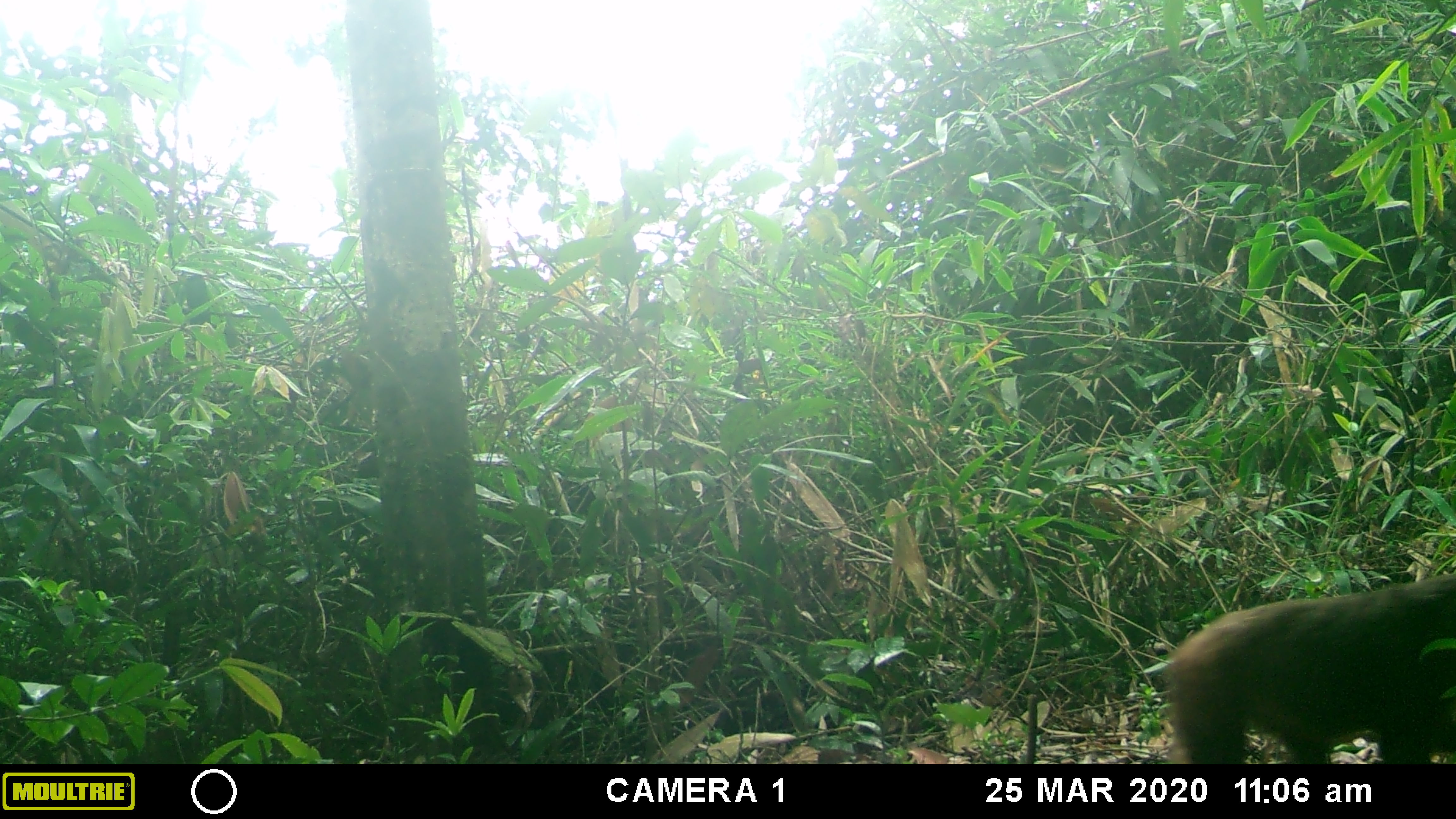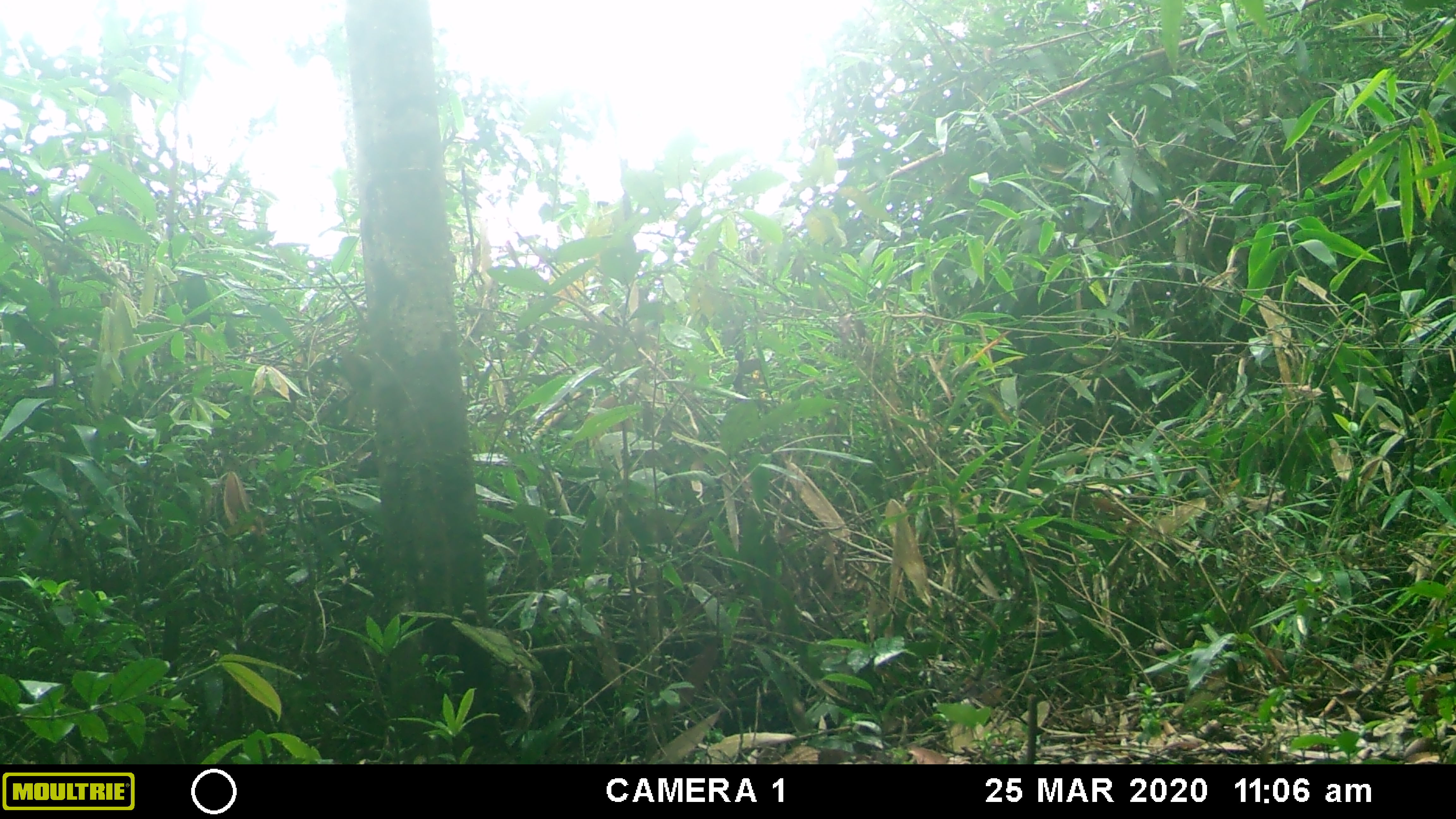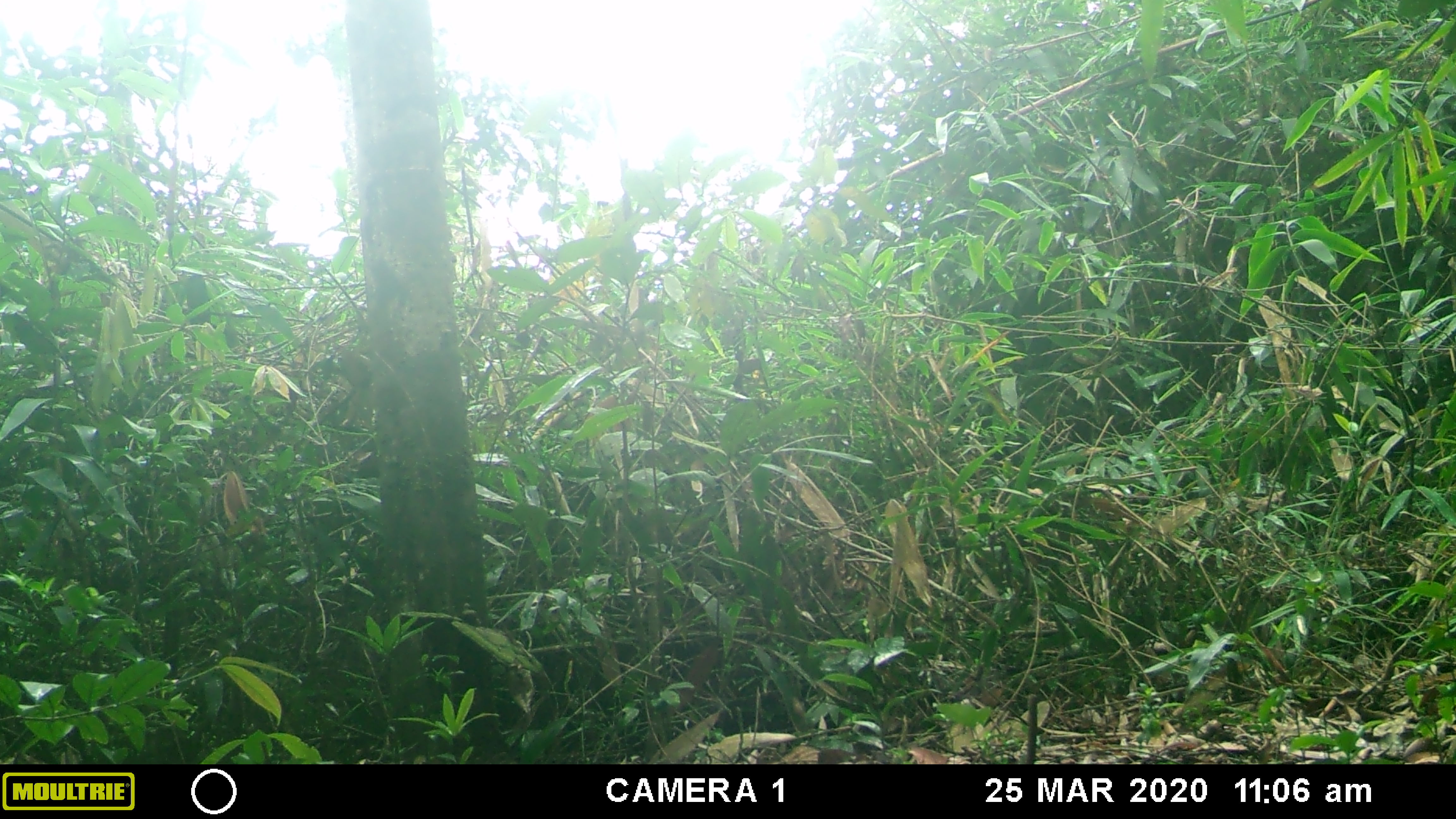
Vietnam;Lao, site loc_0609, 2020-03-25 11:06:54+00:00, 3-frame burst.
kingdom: Animalia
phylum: Chordata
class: Mammalia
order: Primates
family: Cercopithecidae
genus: Macaca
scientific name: Macaca arctoides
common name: stump-tailed macaque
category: stump tailed macaque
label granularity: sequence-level